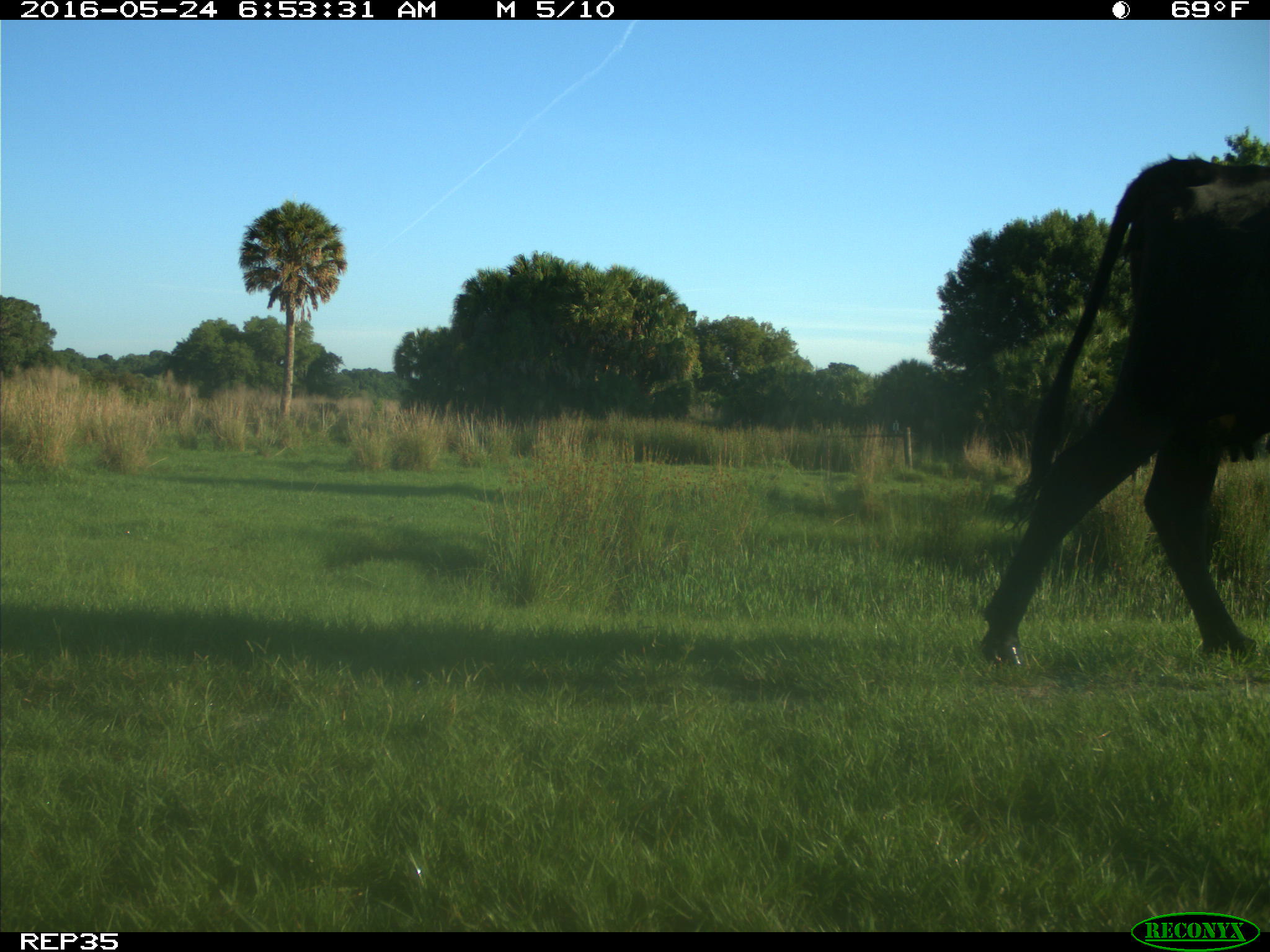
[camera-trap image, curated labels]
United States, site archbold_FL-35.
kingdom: Animalia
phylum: Chordata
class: Mammalia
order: Artiodactyla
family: Bovidae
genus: Bos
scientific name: Bos taurus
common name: domestic cow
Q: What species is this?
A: Bos taurus (domestic cow).